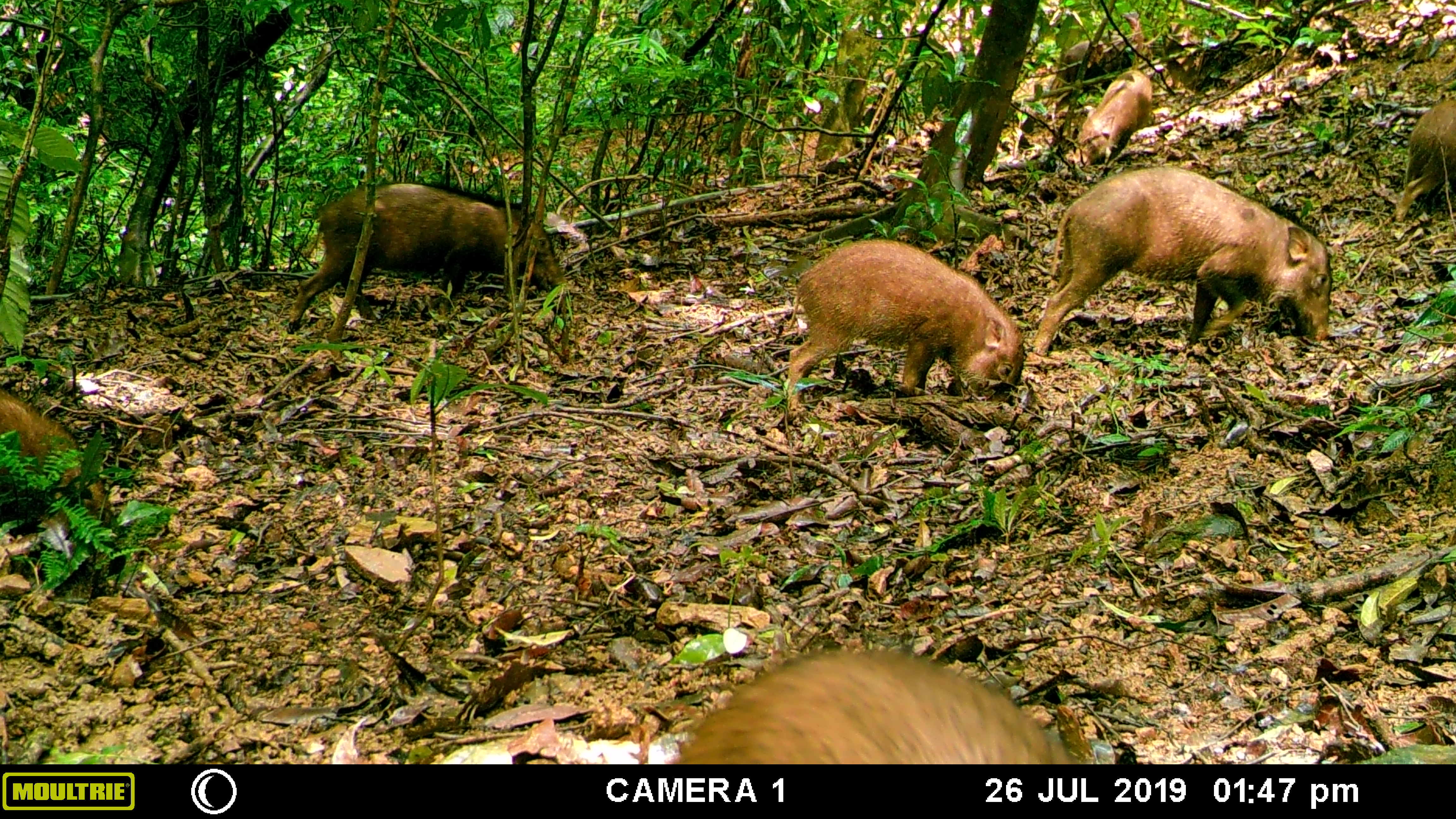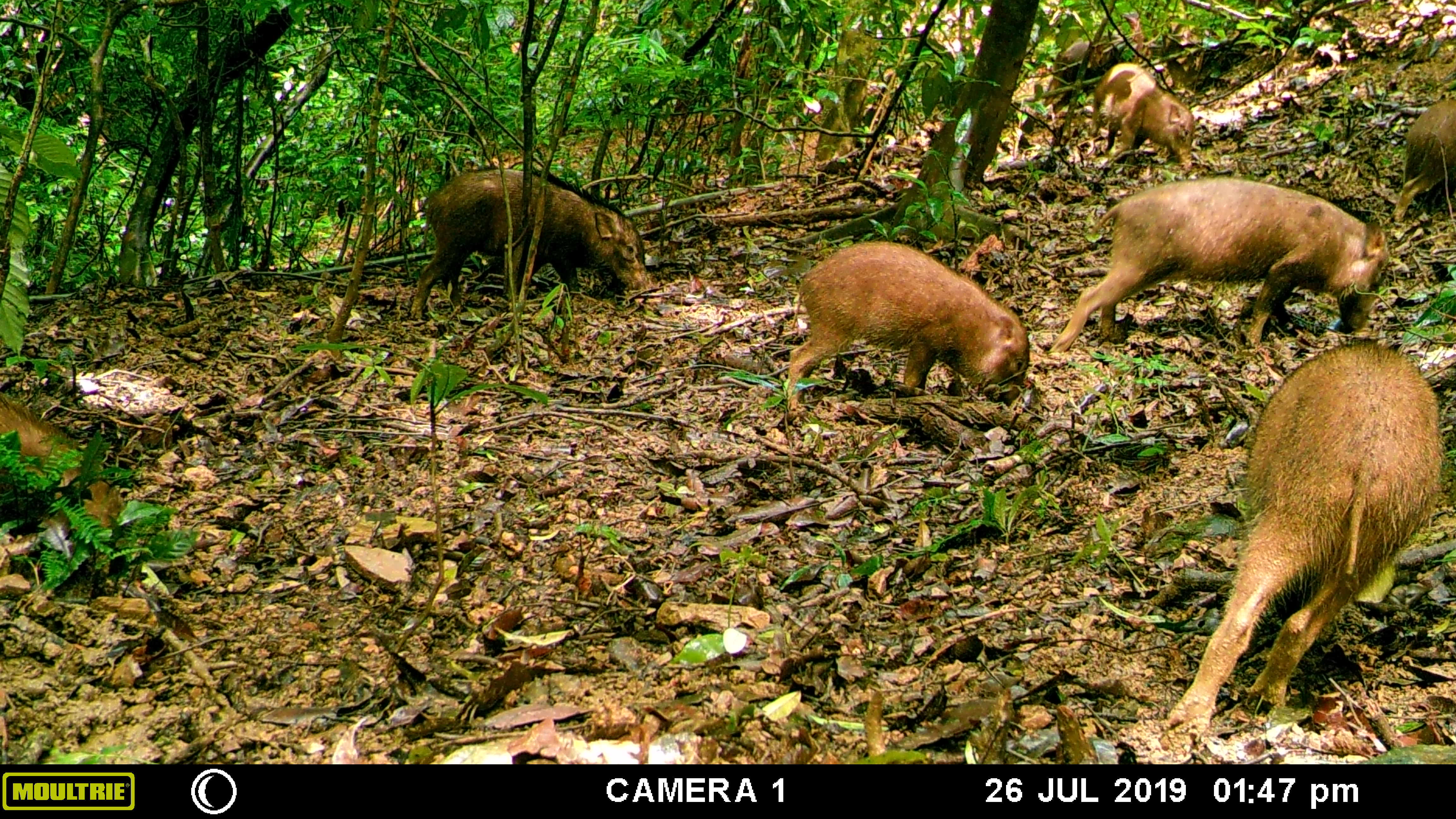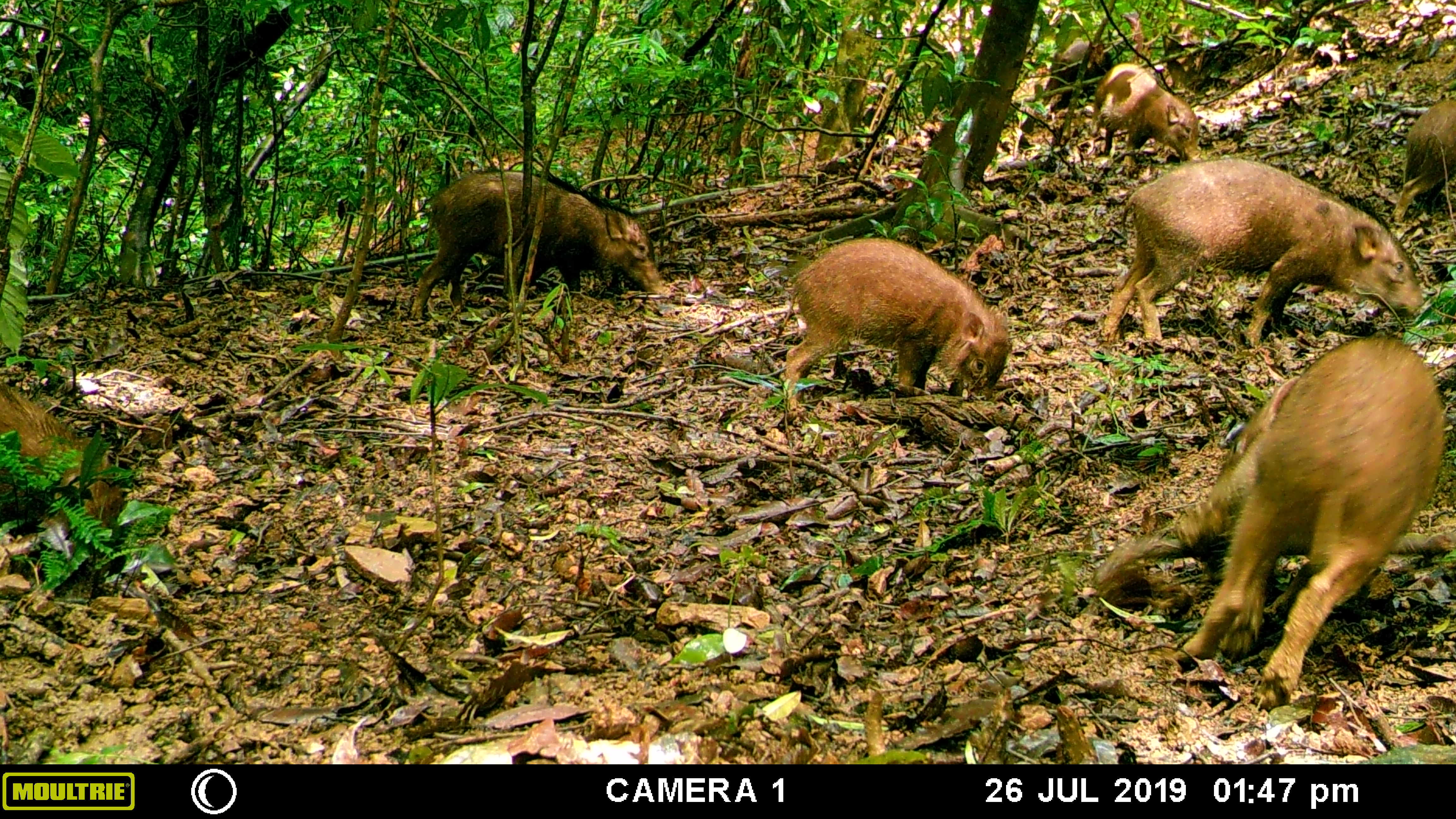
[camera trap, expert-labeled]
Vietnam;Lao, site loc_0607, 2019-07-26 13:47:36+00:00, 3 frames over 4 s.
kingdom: Animalia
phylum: Chordata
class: Mammalia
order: Artiodactyla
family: Suidae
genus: Sus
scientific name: Sus scrofa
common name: eurasian wild pig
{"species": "eurasian wild pig (Sus scrofa)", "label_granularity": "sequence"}